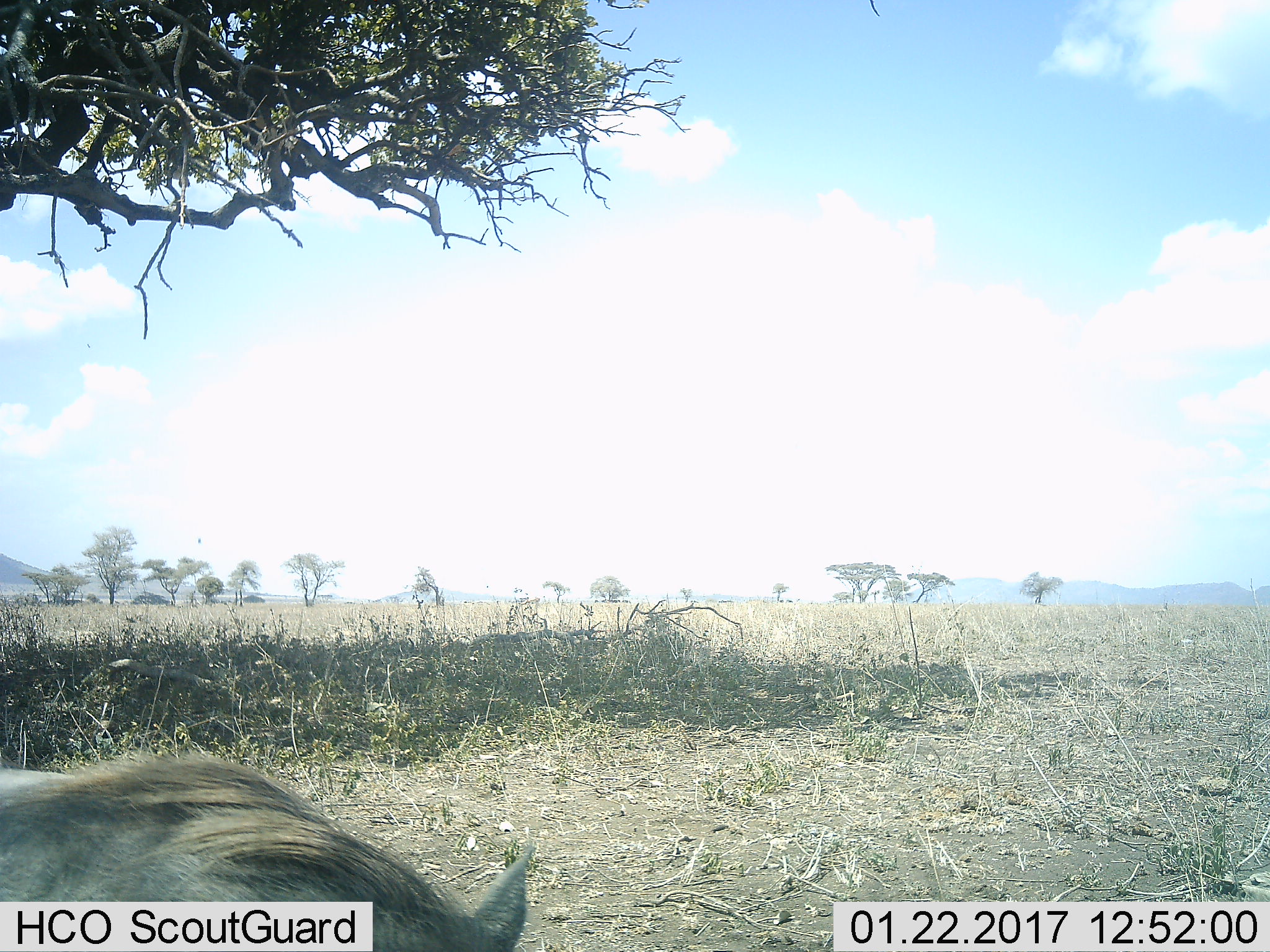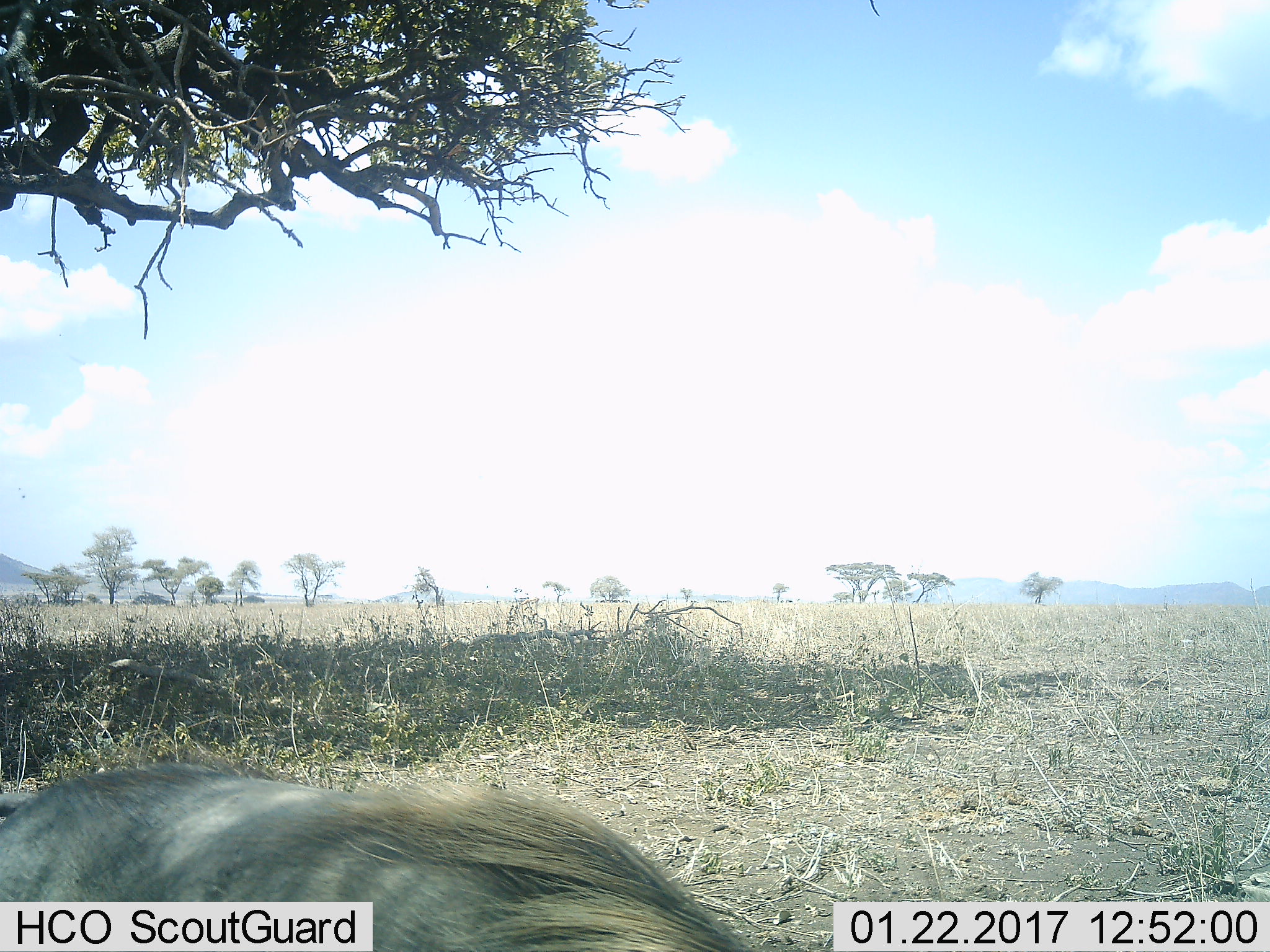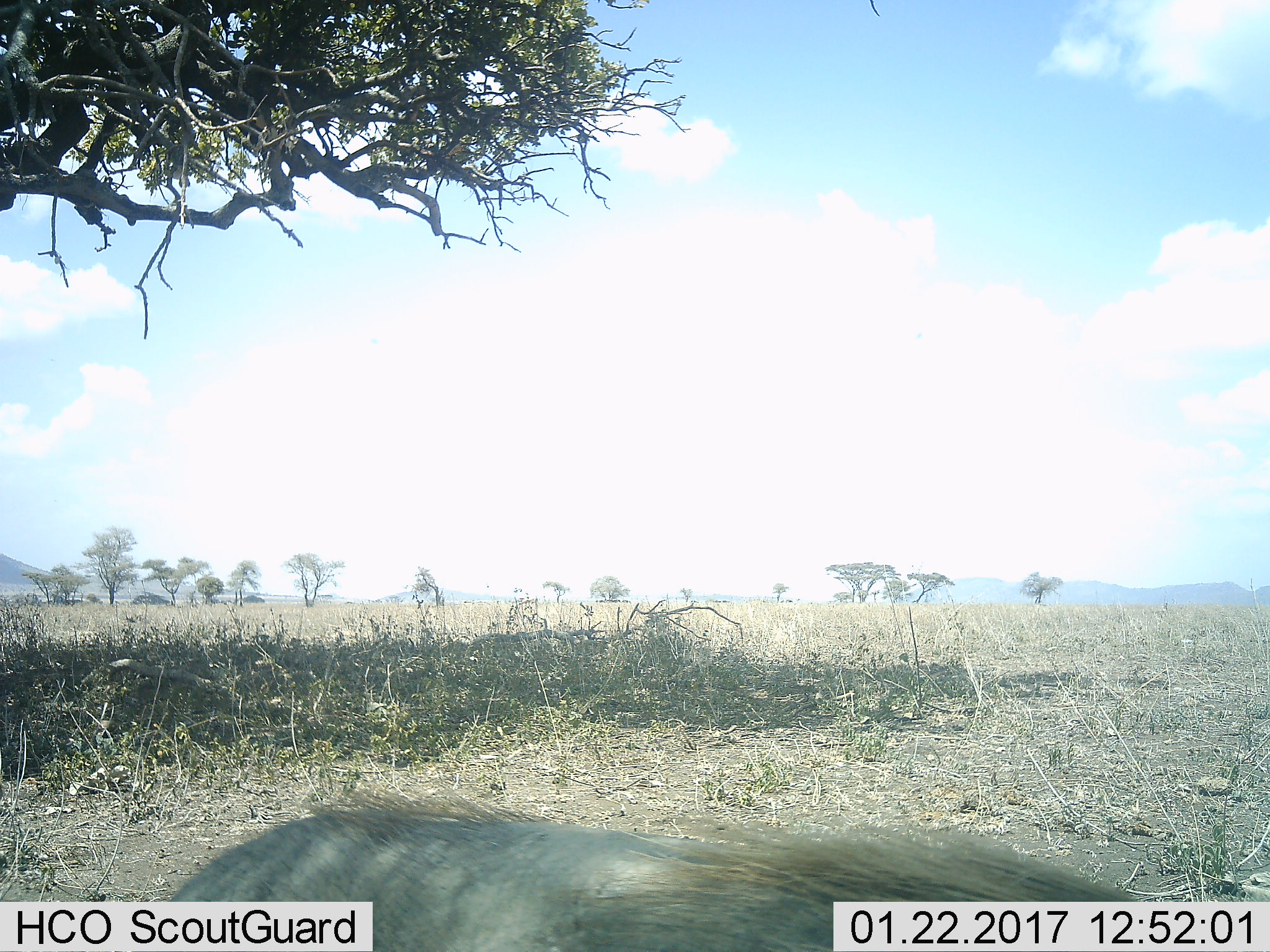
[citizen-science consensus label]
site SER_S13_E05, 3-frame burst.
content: unidentified animal